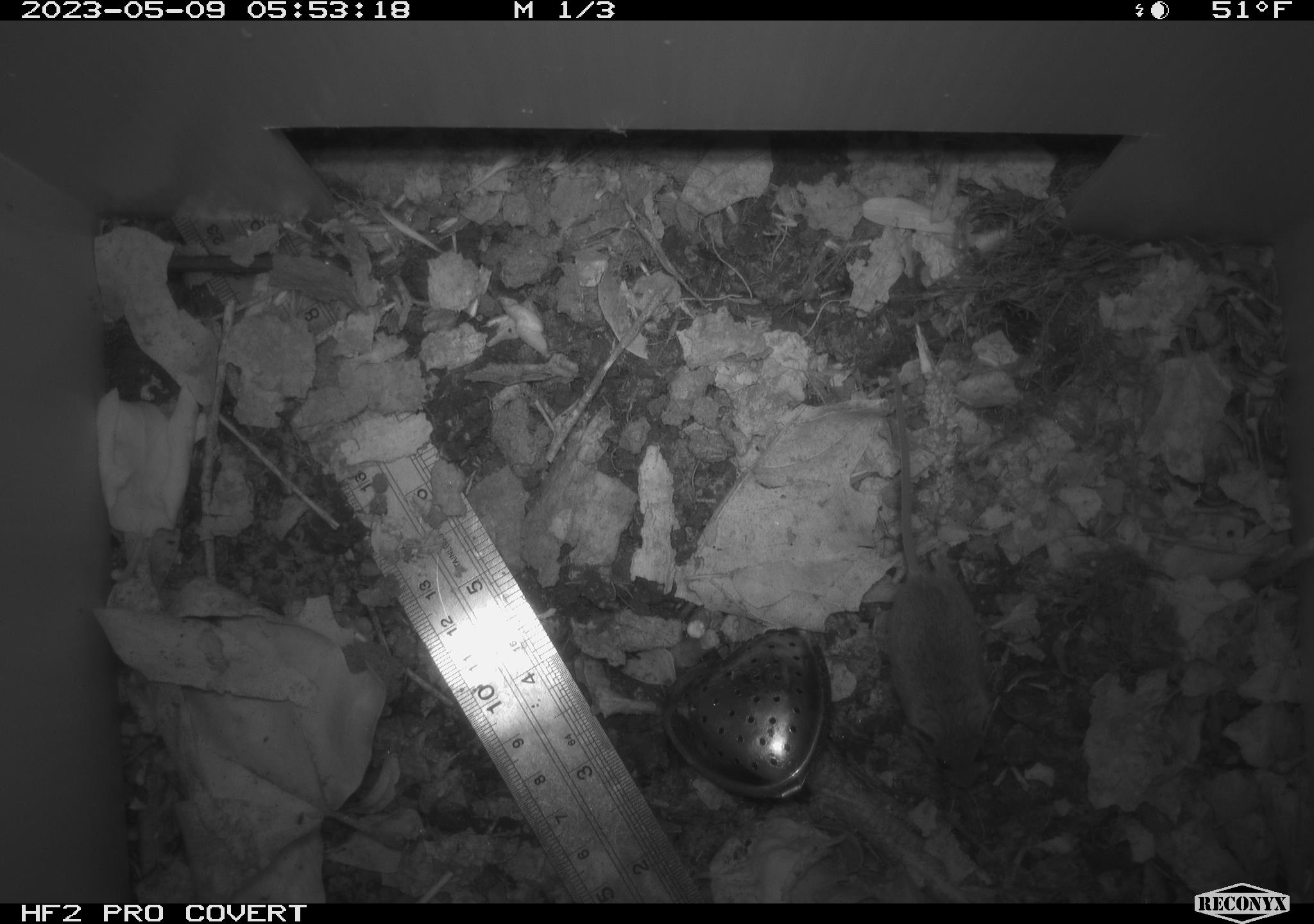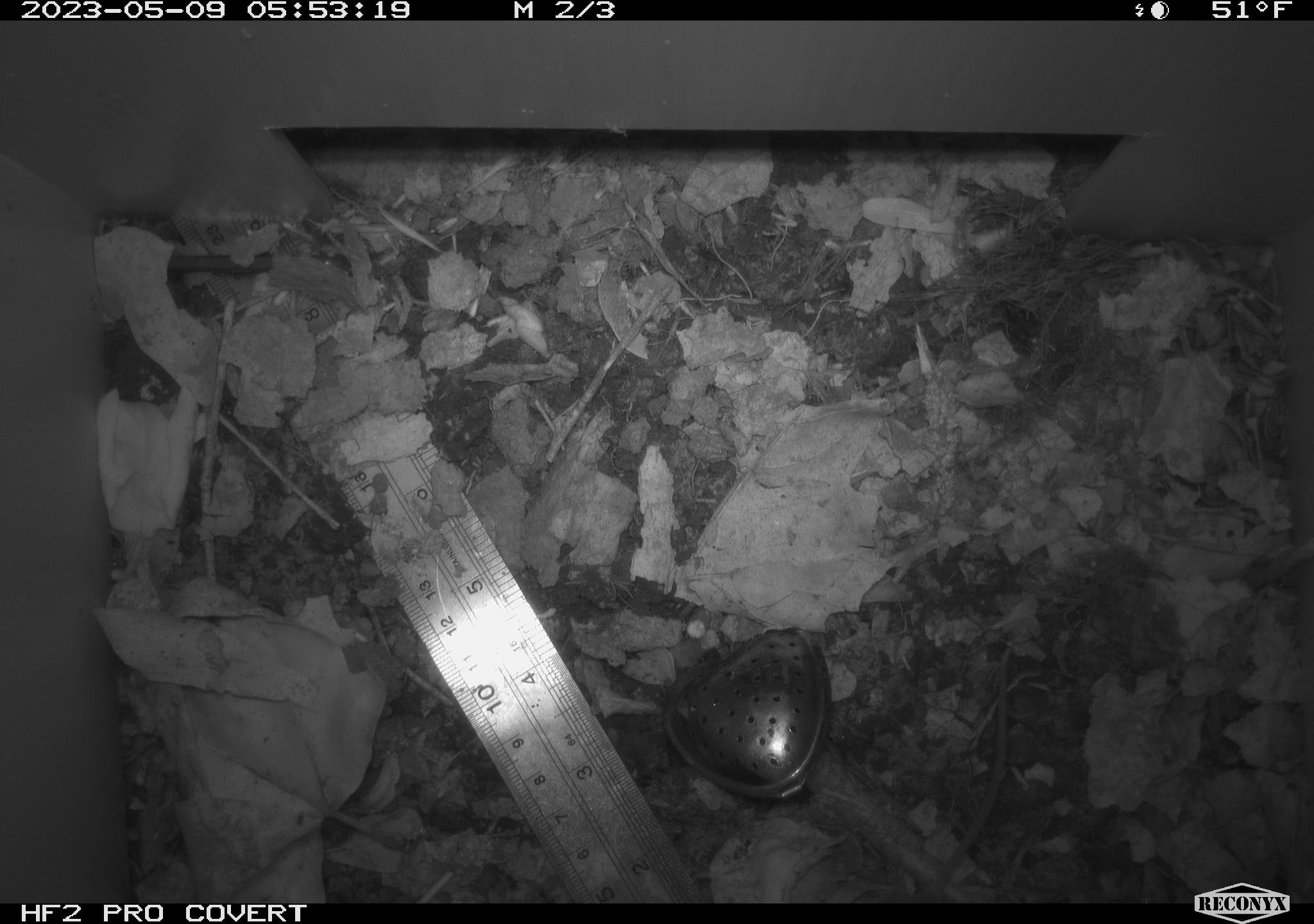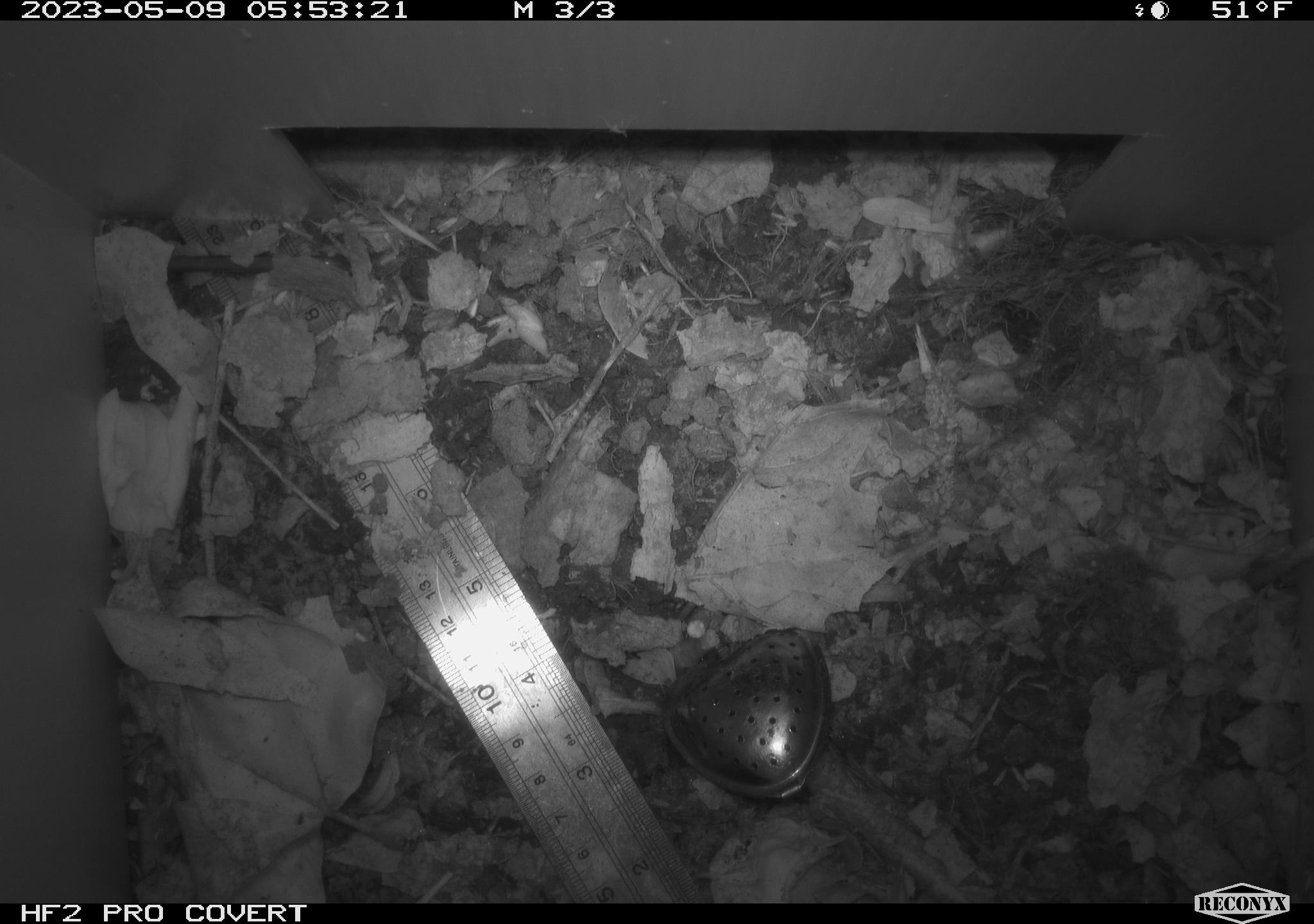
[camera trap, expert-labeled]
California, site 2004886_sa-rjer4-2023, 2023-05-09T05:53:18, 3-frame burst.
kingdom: Animalia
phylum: Chordata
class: Mammalia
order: Rodentia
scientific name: Rodentia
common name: mouse species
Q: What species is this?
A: Mouse species (Rodentia).